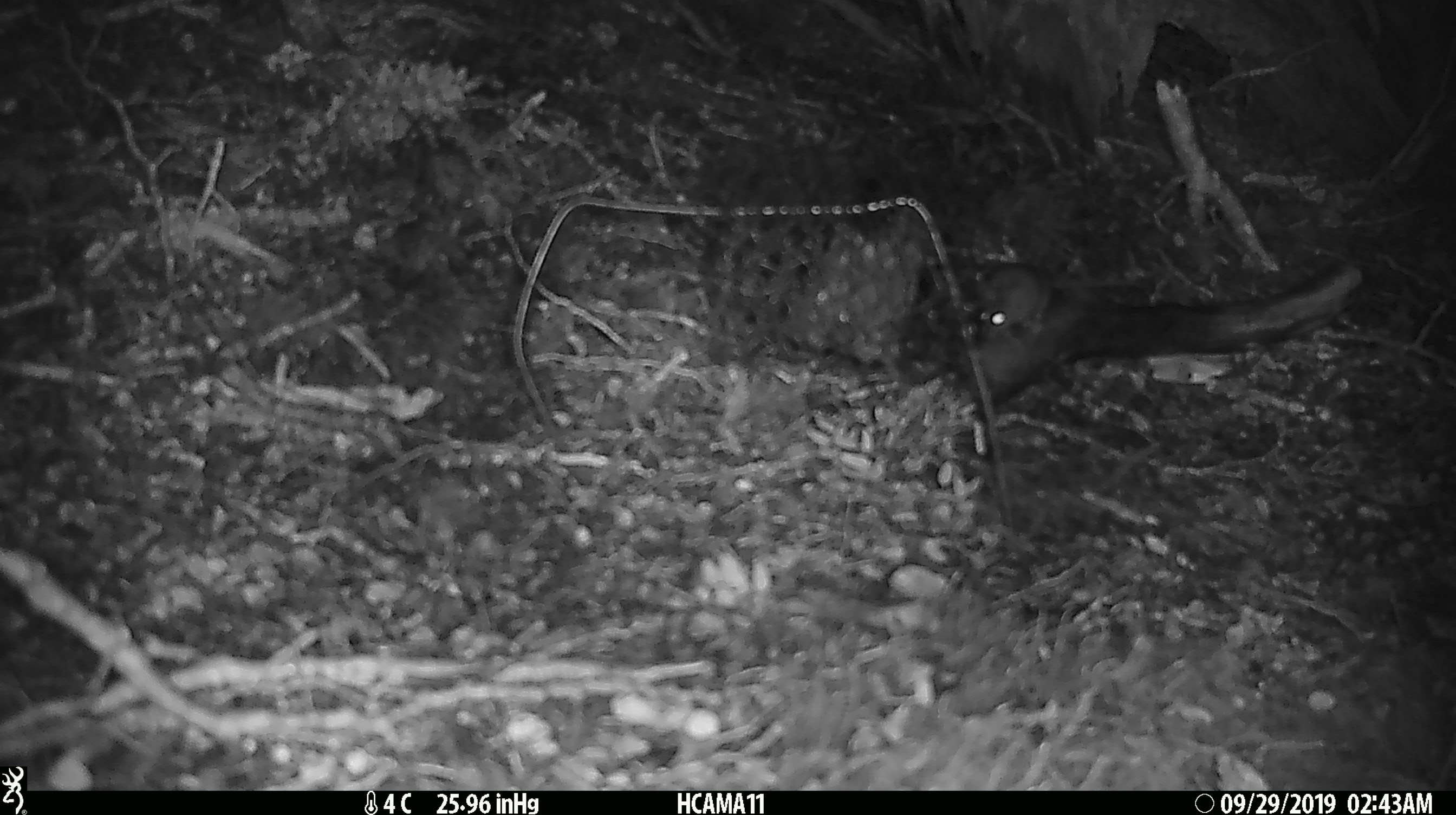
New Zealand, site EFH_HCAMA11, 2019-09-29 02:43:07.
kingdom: Animalia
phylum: Chordata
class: Mammalia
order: Rodentia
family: Muridae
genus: Mus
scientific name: Mus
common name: mouse